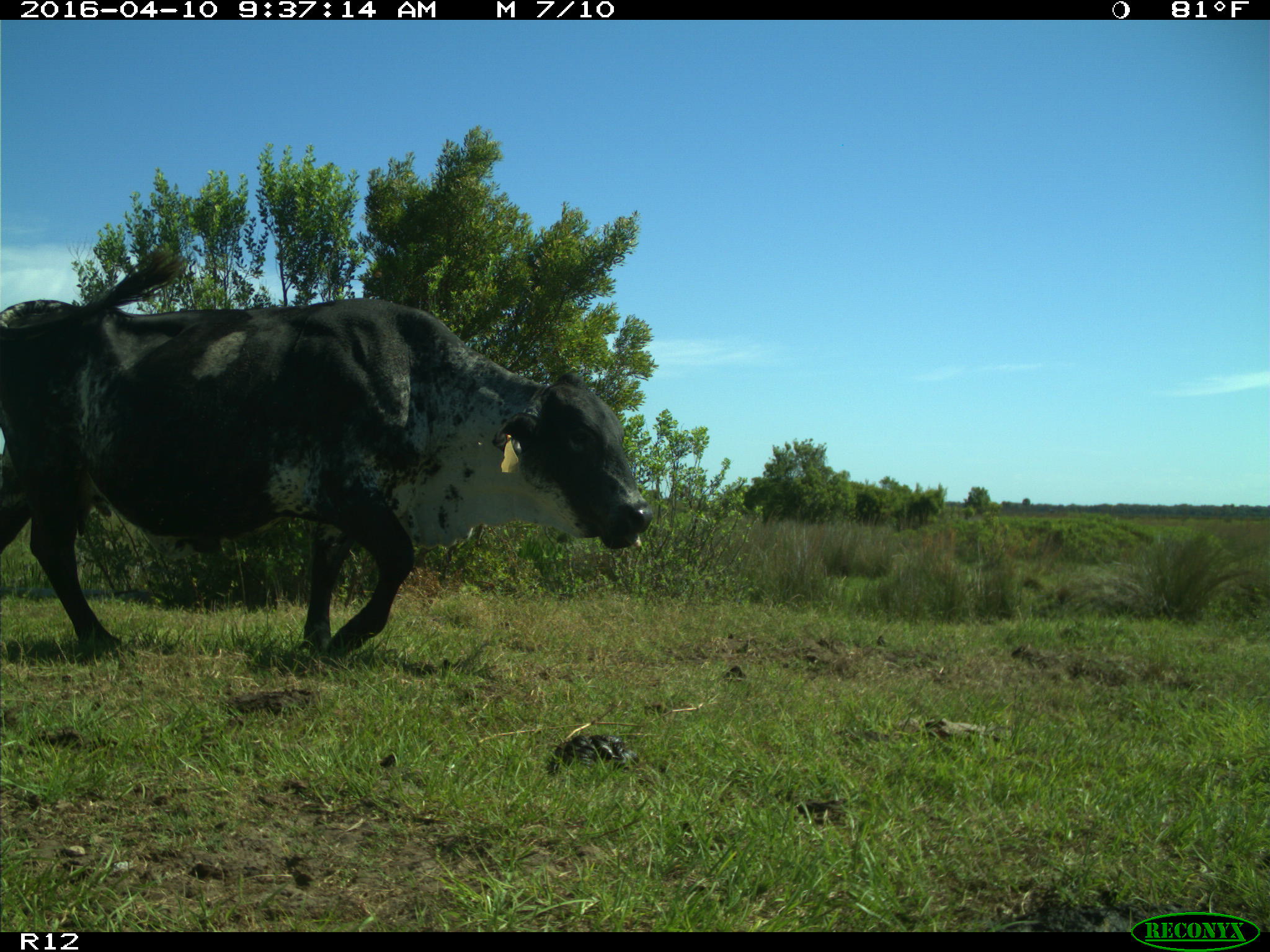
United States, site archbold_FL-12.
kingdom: Animalia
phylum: Chordata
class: Mammalia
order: Artiodactyla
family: Bovidae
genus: Bos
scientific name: Bos taurus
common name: domestic cow